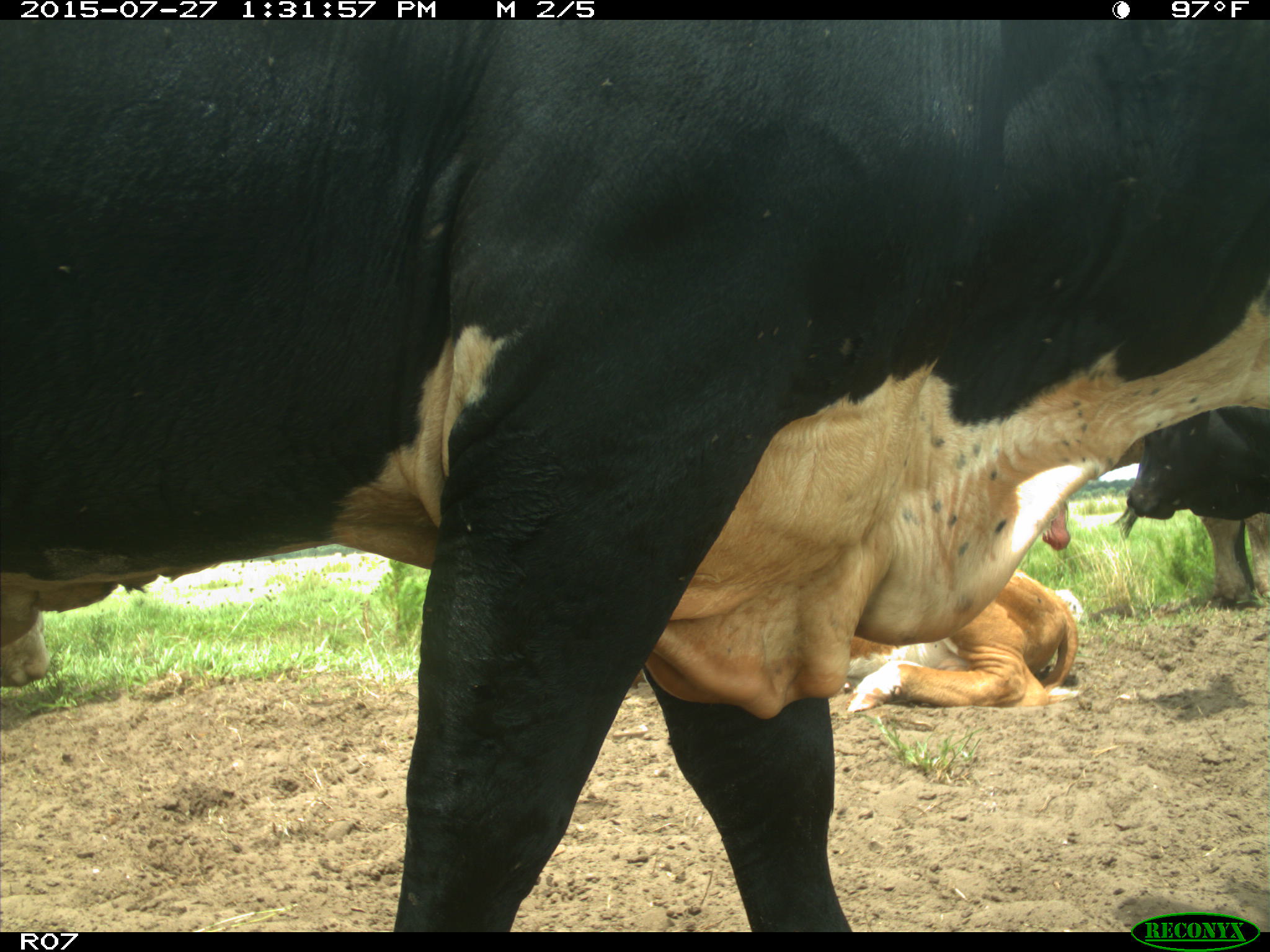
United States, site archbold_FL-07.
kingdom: Animalia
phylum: Chordata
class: Mammalia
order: Artiodactyla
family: Bovidae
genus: Bos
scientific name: Bos taurus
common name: domestic cow